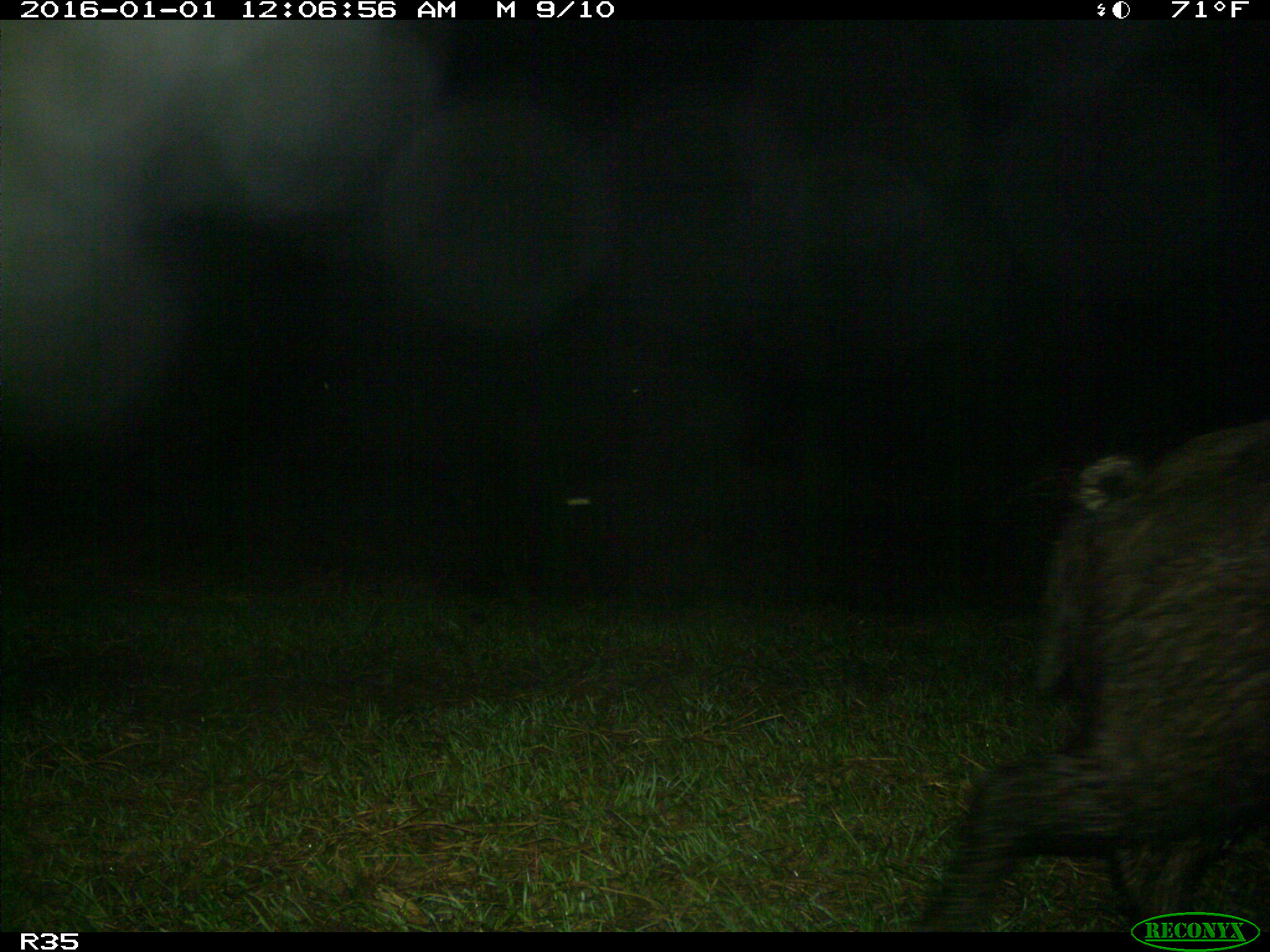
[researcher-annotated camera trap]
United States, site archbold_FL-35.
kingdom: Animalia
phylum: Chordata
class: Mammalia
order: Artiodactyla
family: Suidae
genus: Sus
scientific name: Sus scrofa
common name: wild boar